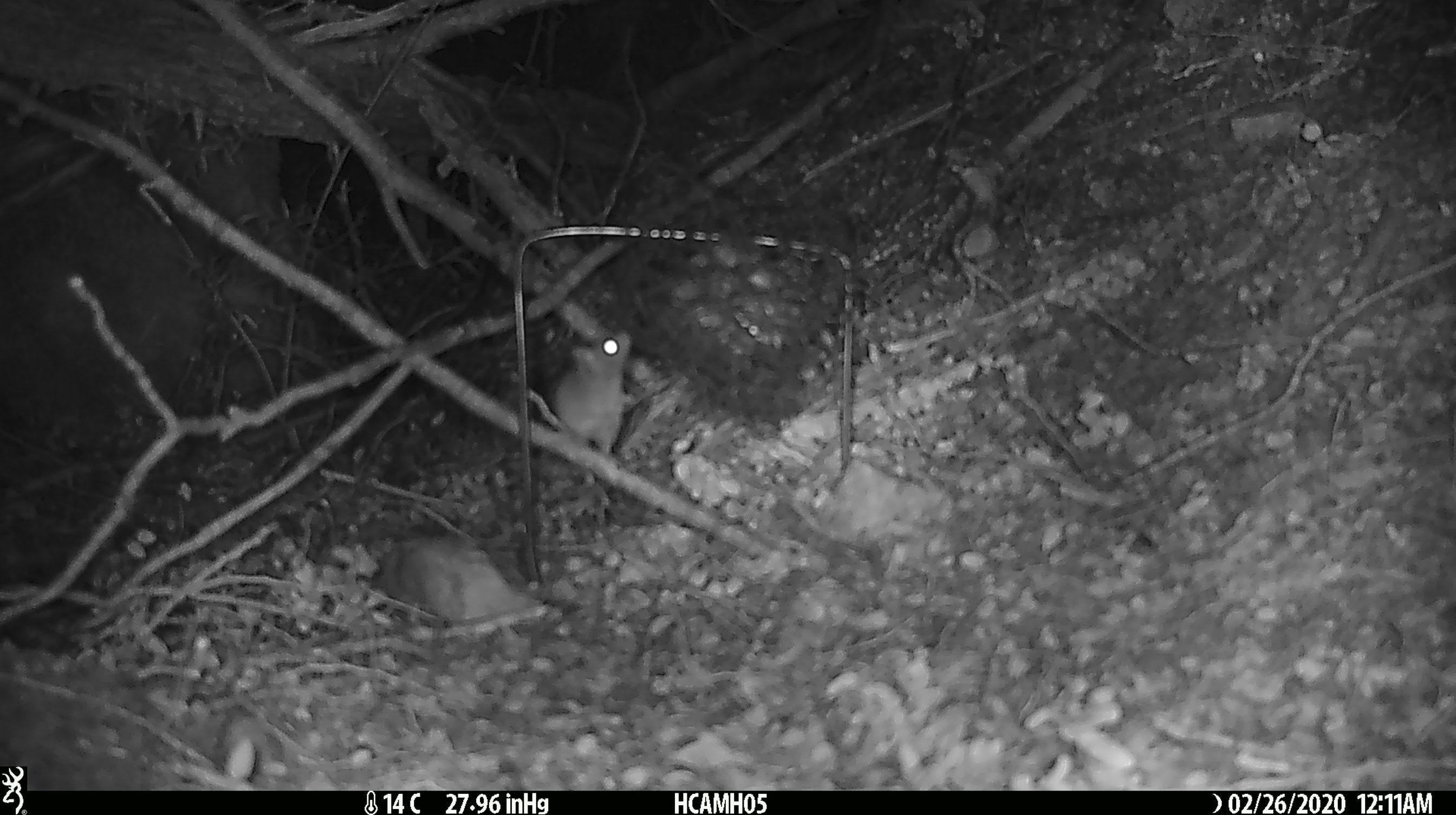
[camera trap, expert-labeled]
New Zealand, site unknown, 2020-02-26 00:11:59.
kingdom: Animalia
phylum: Chordata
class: Mammalia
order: Rodentia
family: Muridae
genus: Mus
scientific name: Mus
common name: mouse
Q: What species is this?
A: Mouse (Mus).